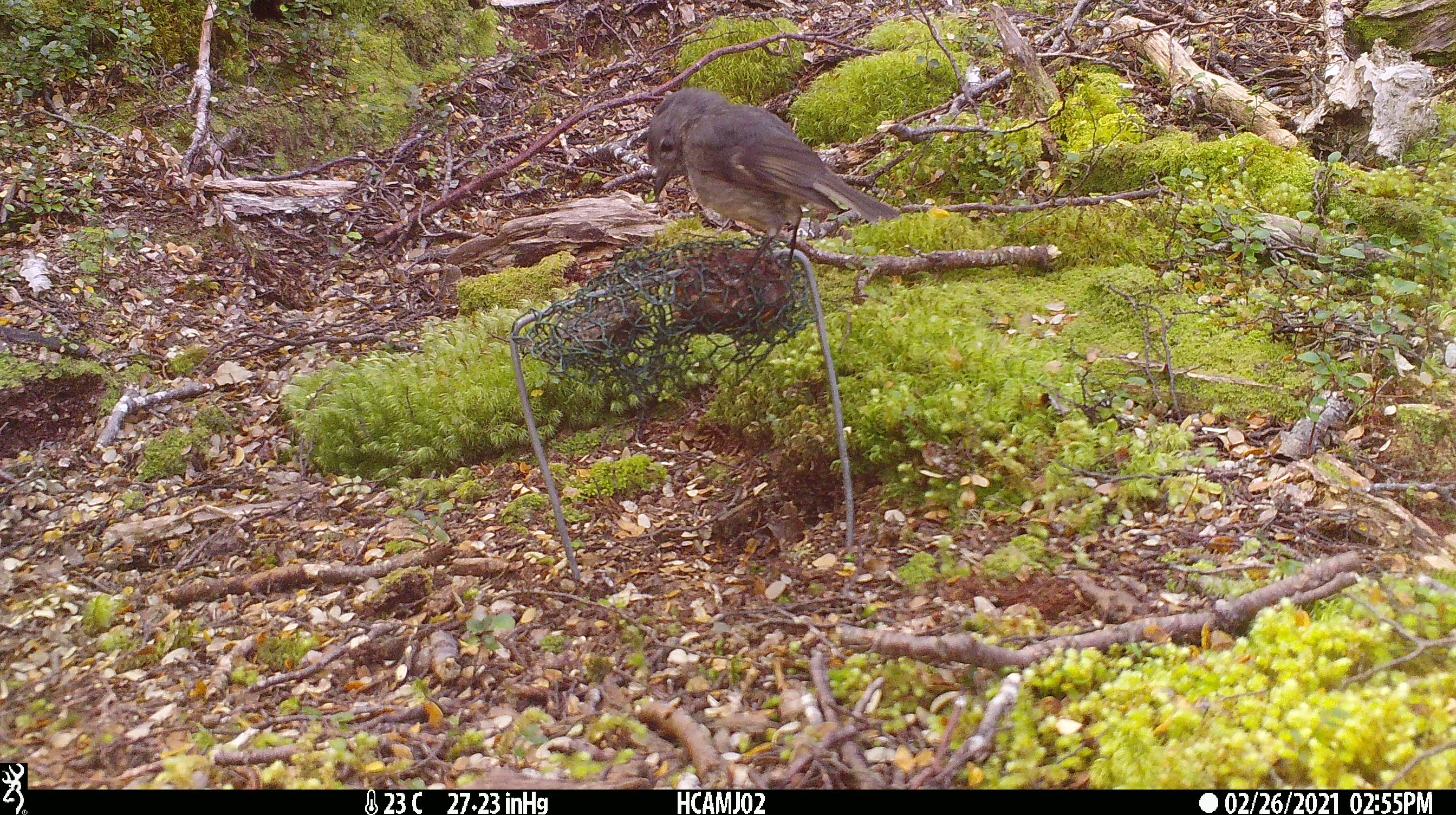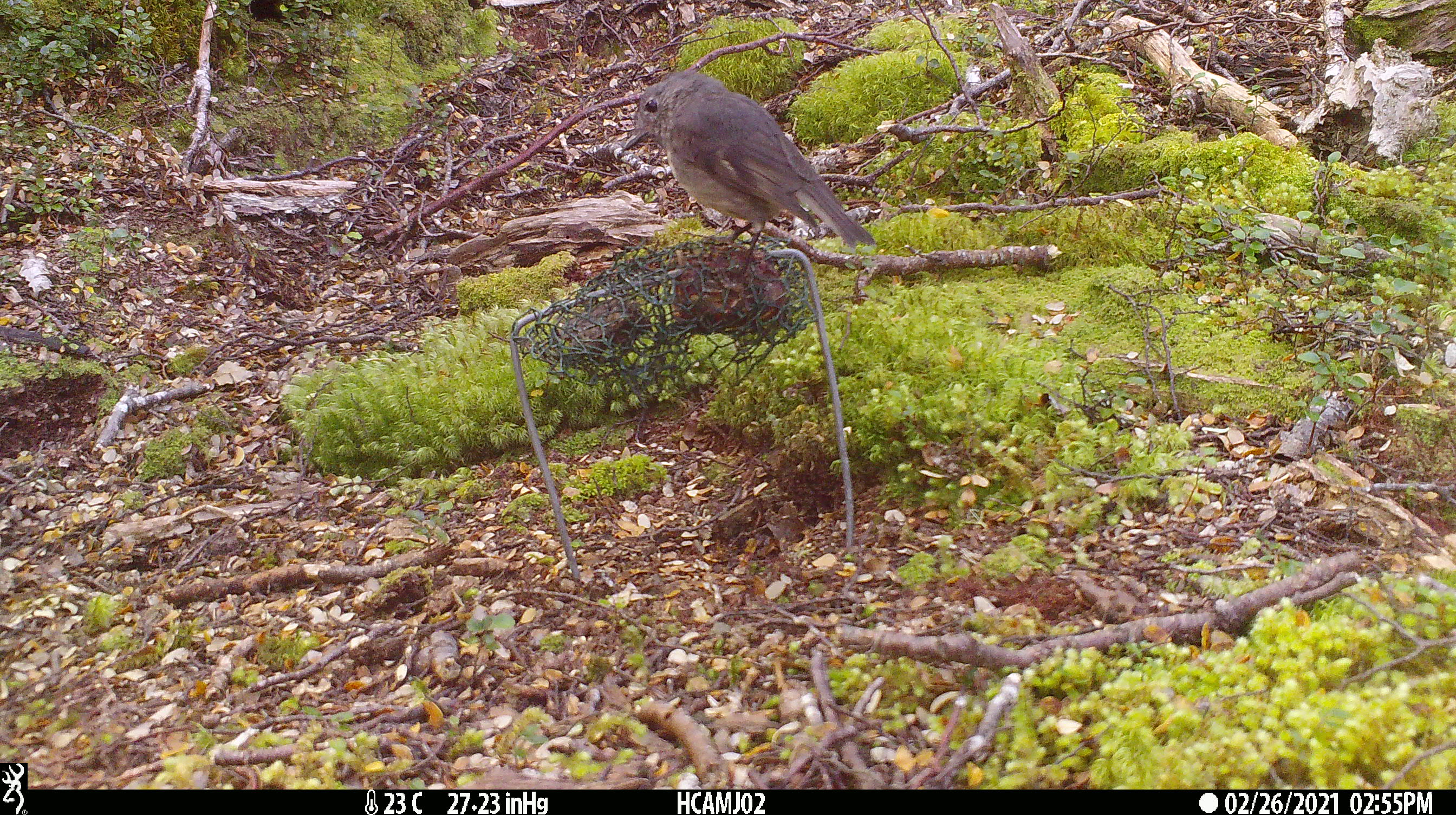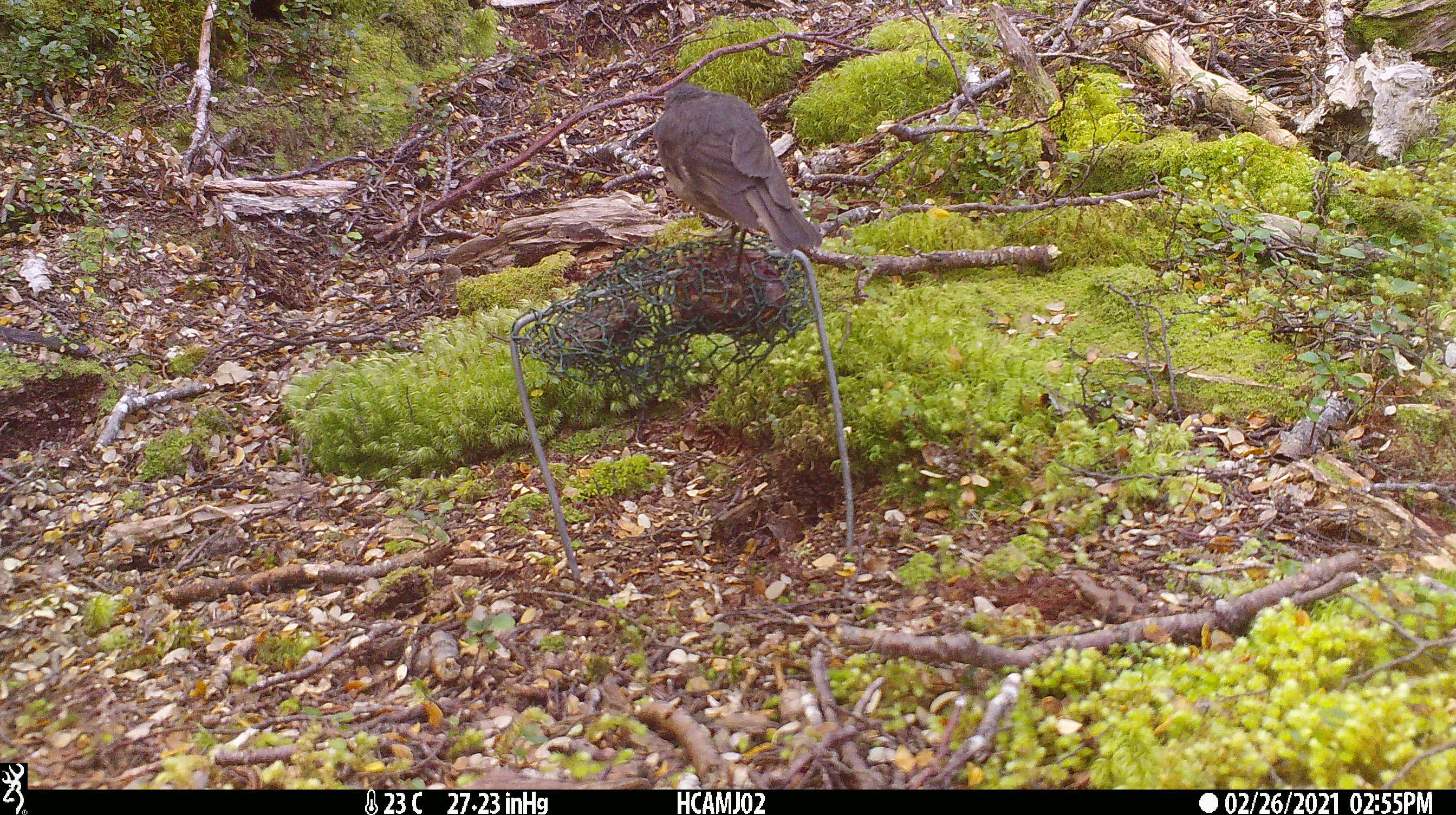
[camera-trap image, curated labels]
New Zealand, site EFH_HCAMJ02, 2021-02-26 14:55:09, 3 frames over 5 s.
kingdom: Animalia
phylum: Chordata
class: Aves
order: Passeriformes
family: Petroicidae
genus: Petroica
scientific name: Petroica australis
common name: new zealand robin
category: robin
Robin (new zealand robin) (Petroica australis).